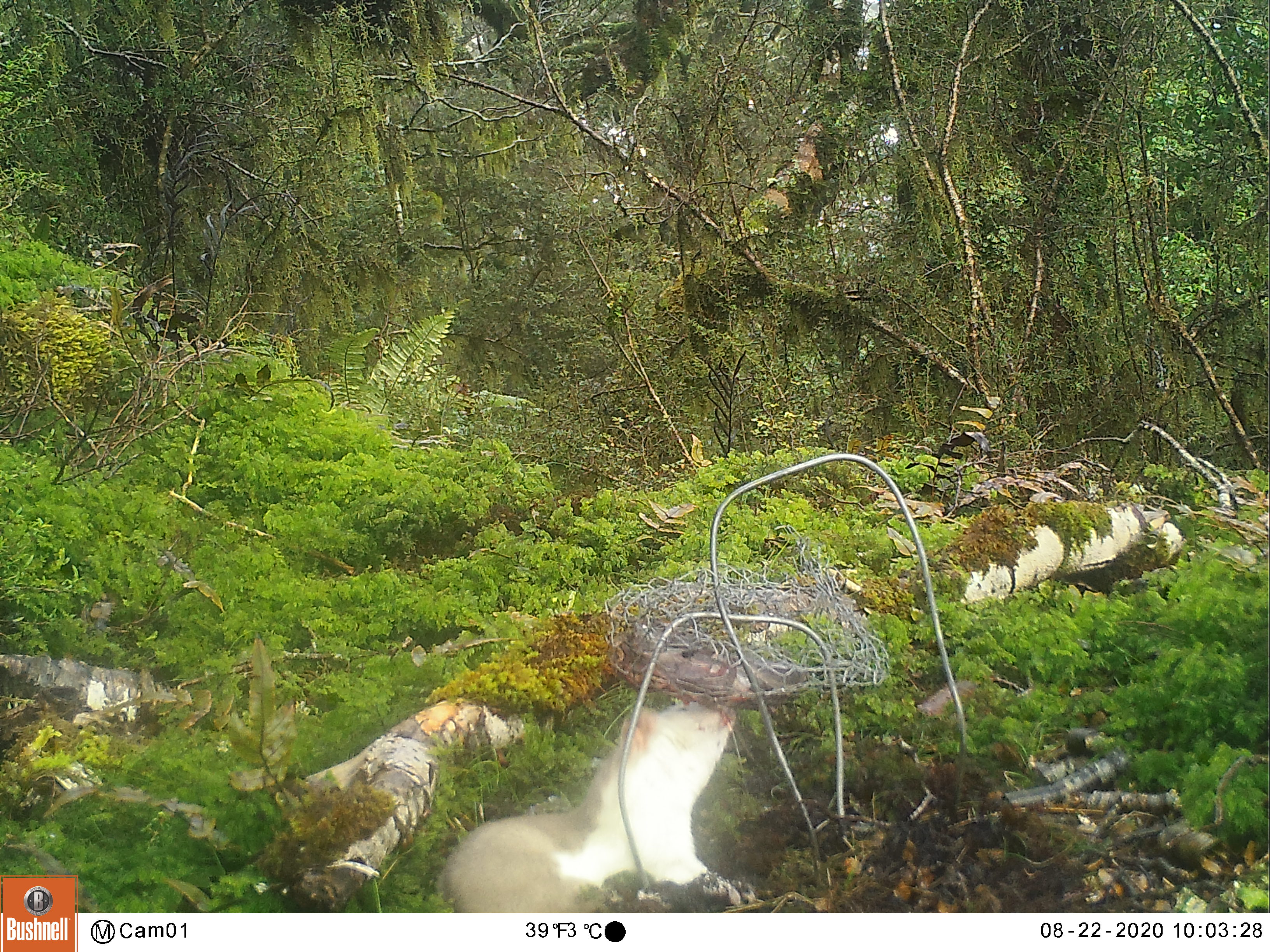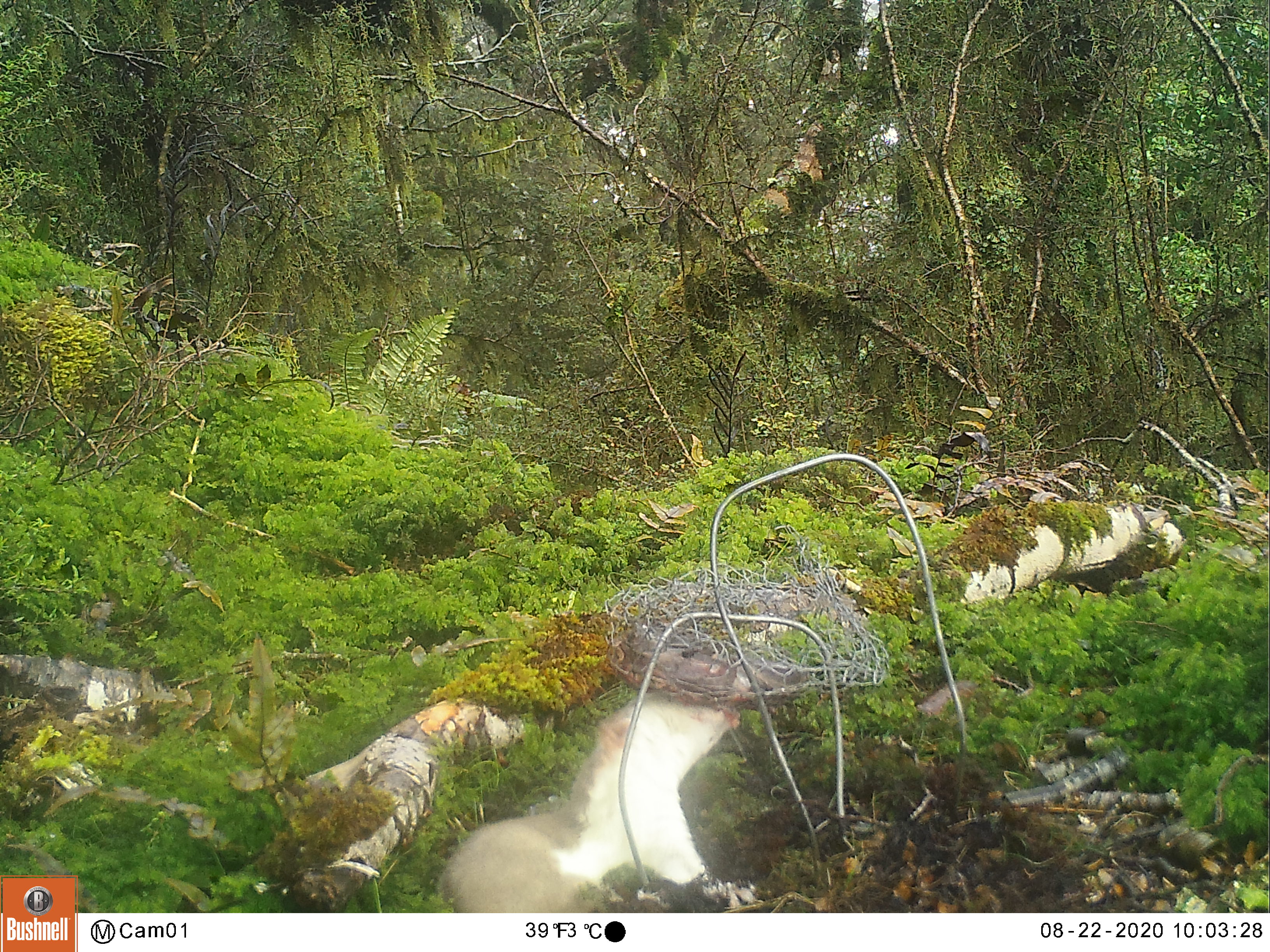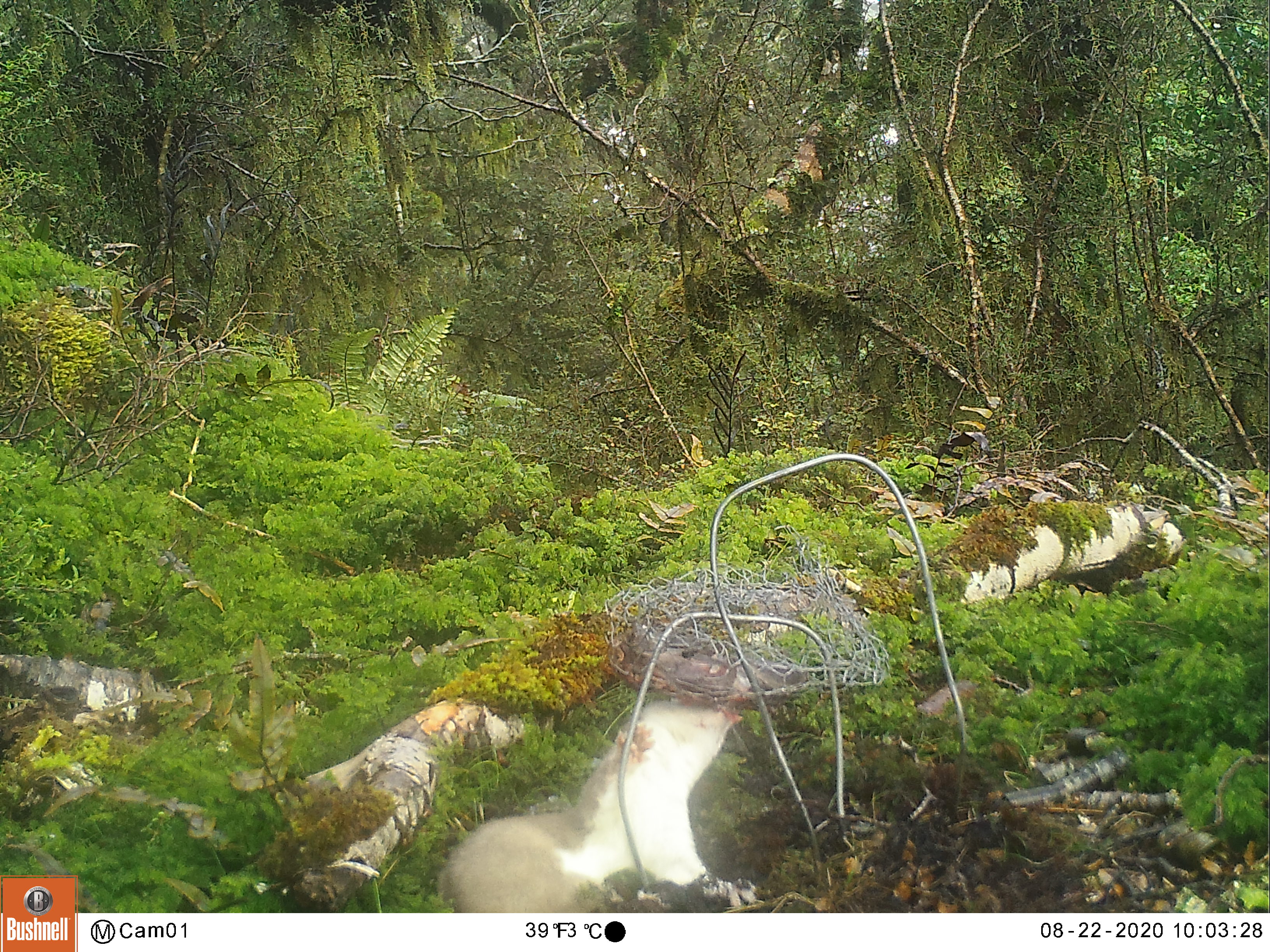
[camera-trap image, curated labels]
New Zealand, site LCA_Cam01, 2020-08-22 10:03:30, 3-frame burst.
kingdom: Animalia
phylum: Chordata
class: Mammalia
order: Carnivora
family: Mustelidae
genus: Mustela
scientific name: Mustela erminea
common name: stoat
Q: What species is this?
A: Stoat (Mustela erminea).